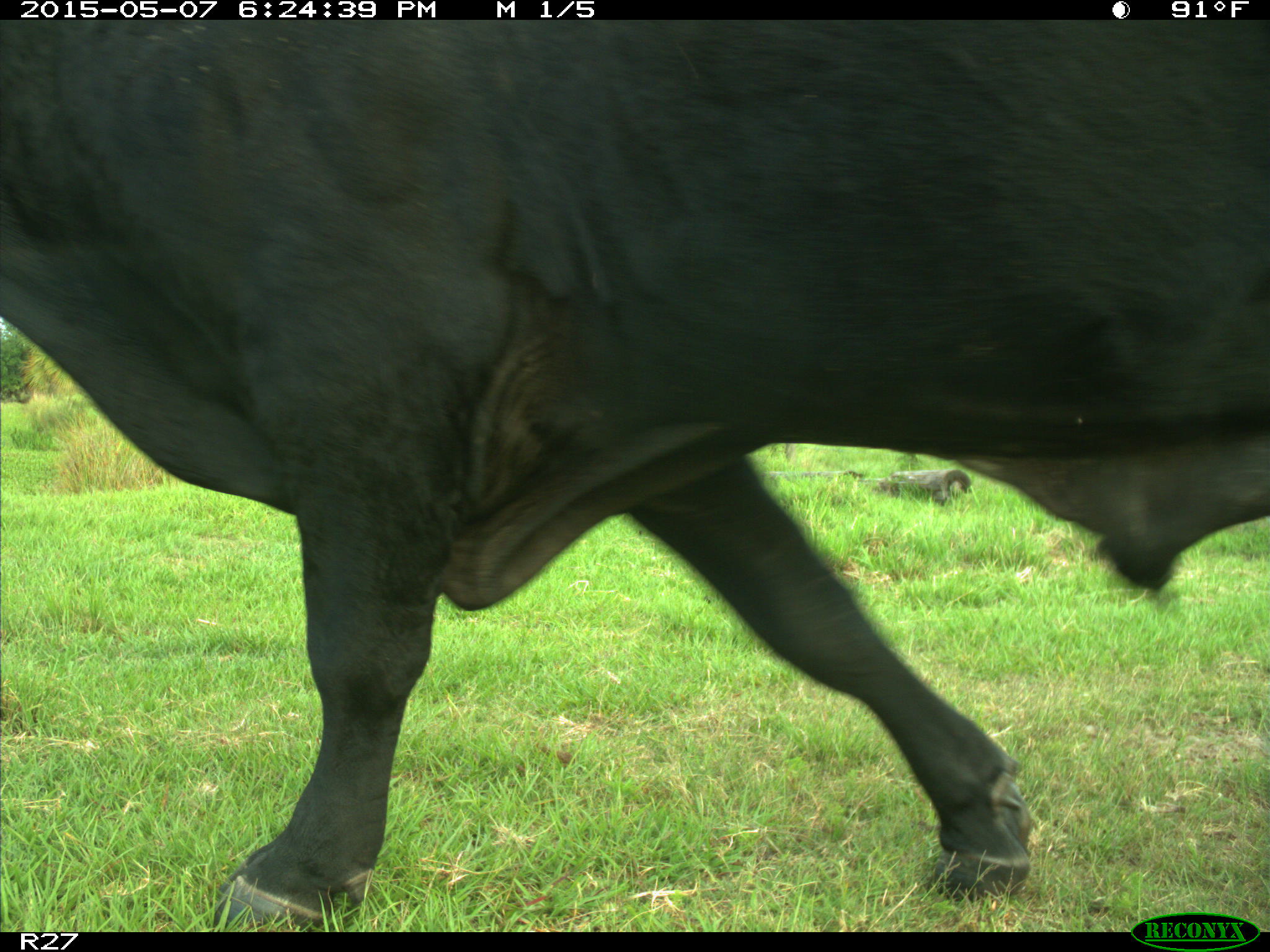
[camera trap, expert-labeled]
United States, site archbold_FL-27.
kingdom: Animalia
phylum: Chordata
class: Mammalia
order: Artiodactyla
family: Bovidae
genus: Bos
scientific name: Bos taurus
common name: domestic cow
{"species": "Bos taurus (domestic cow)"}